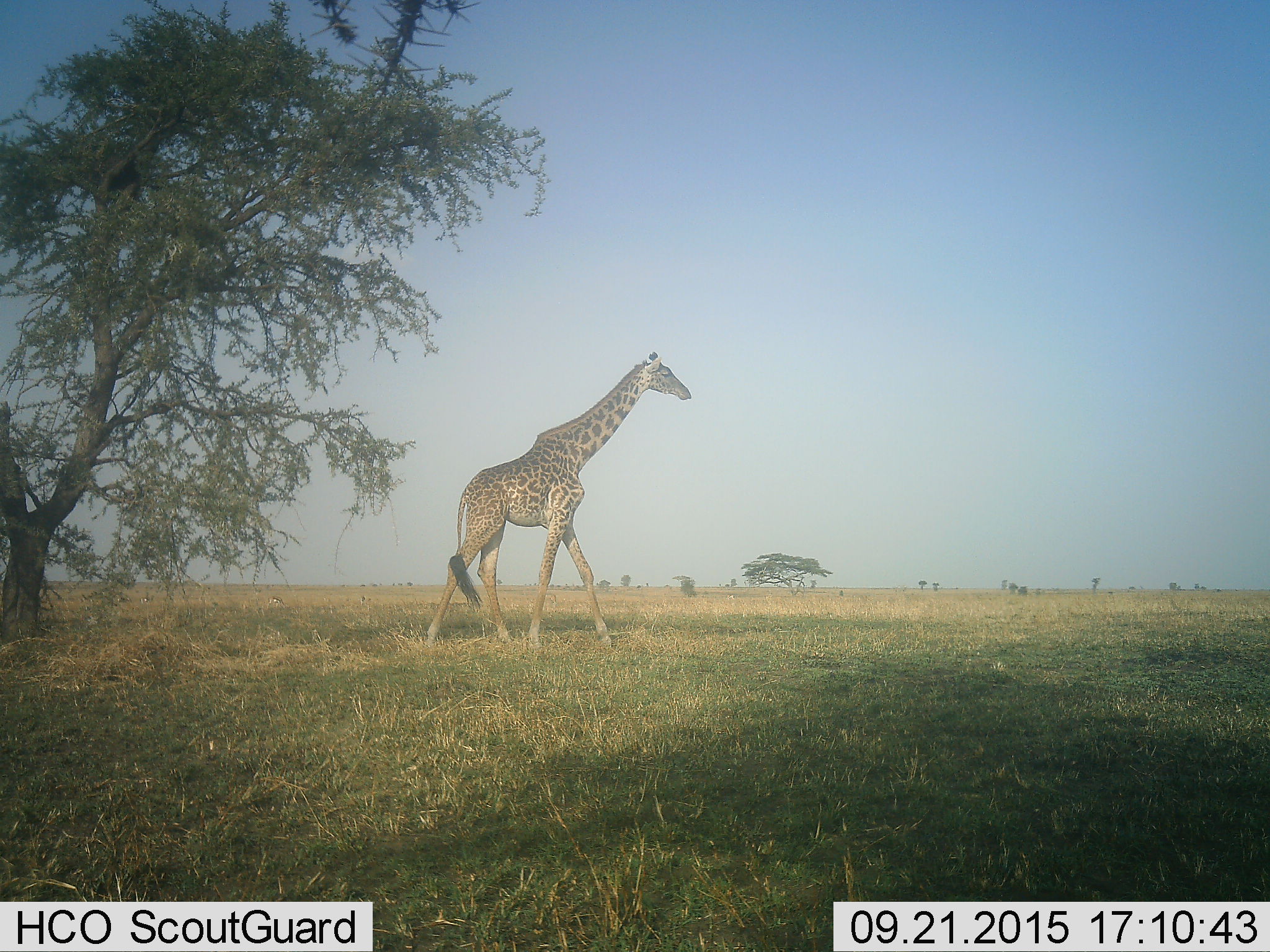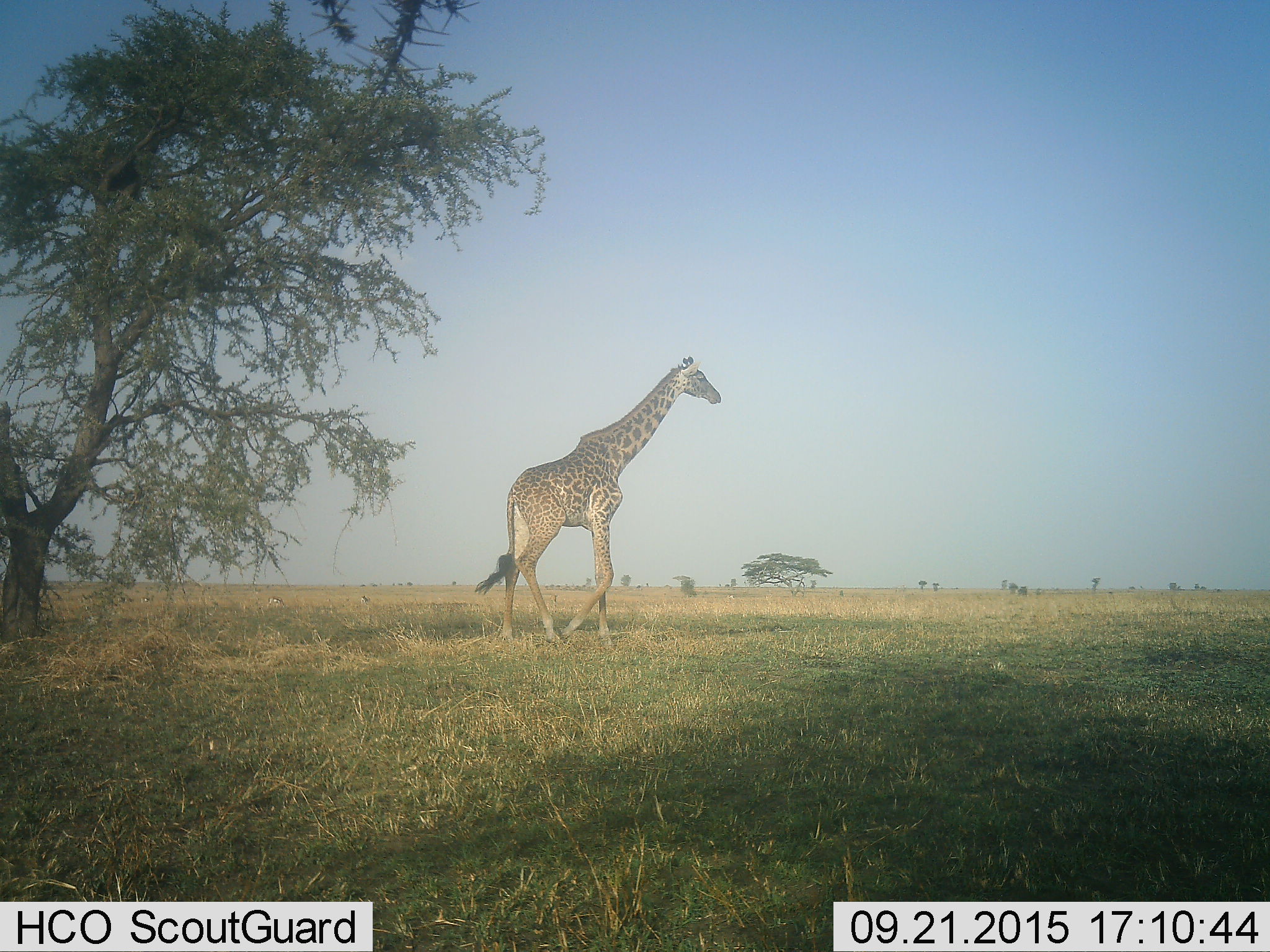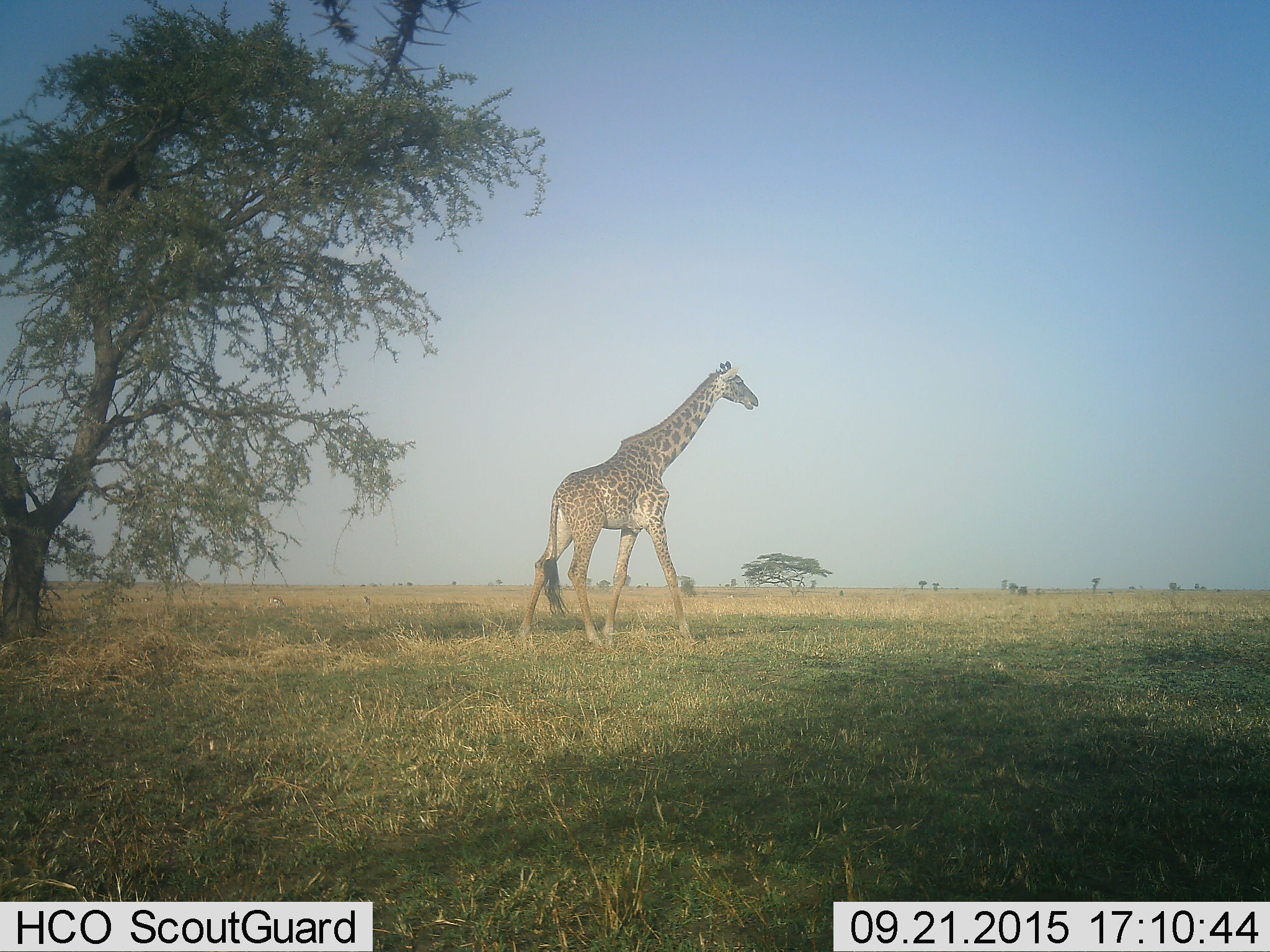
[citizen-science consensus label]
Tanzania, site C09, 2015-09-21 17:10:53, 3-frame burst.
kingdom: Animalia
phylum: Chordata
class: Mammalia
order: Artiodactyla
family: Giraffidae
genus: Giraffa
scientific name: Giraffa camelopardalis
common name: giraffe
Giraffe (Giraffa camelopardalis), count 1. Behavior (volunteer vote fractions): standing 15%, resting 0%, moving 90%, interacting 0%. Young present (vote fraction): 0%. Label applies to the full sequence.